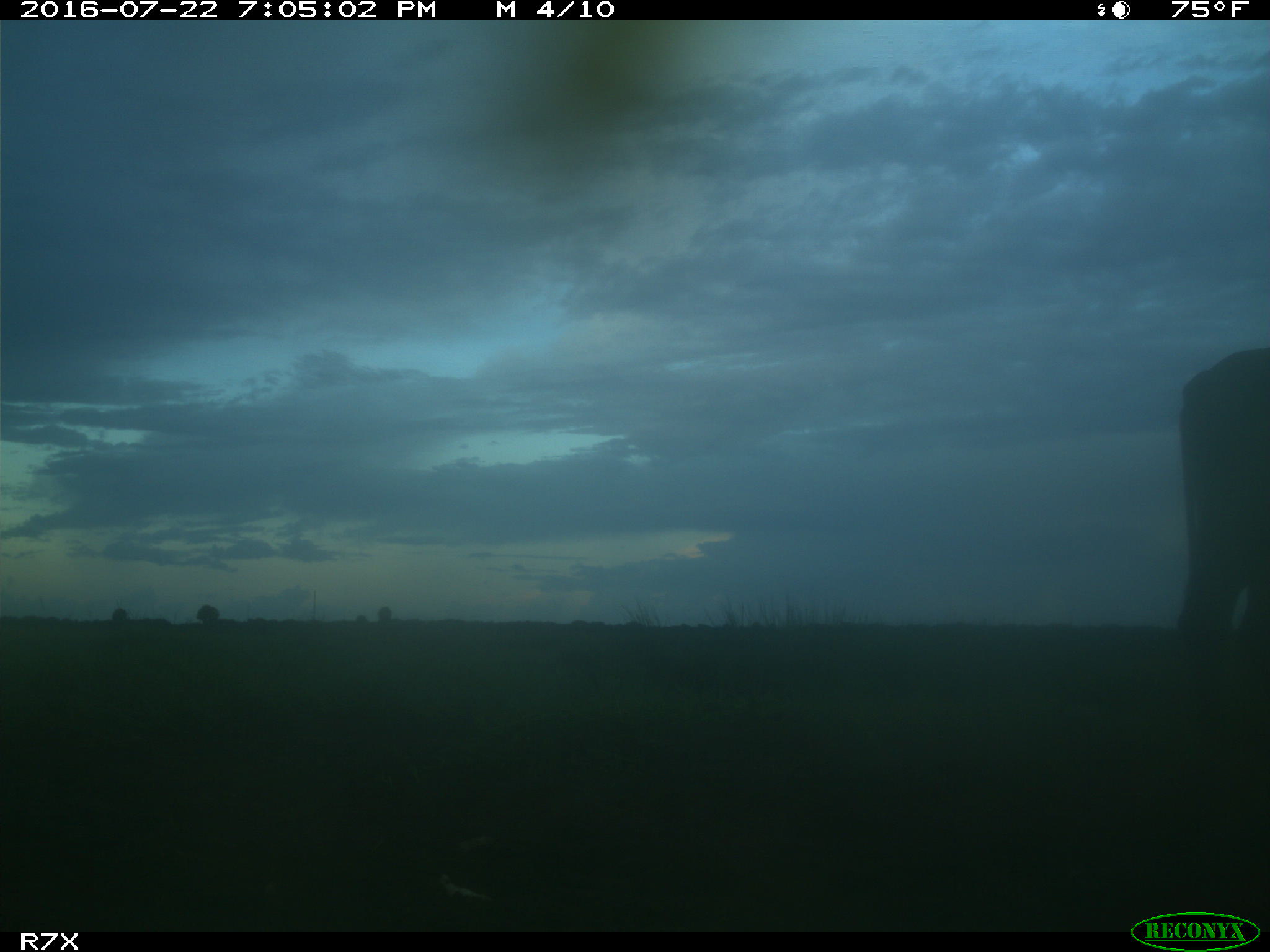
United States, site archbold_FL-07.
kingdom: Animalia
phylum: Chordata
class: Mammalia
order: Artiodactyla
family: Bovidae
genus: Bos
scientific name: Bos taurus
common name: domestic cow